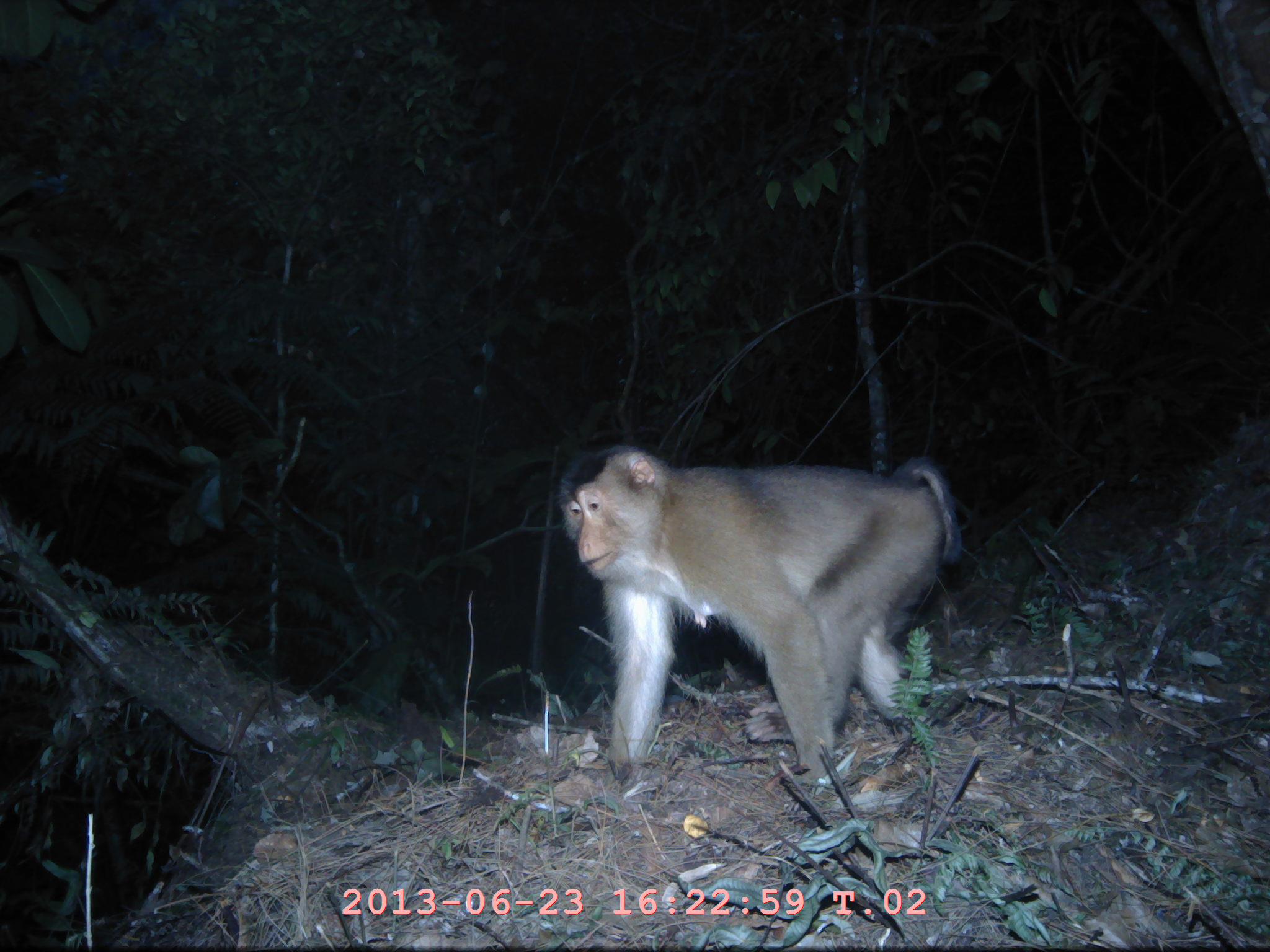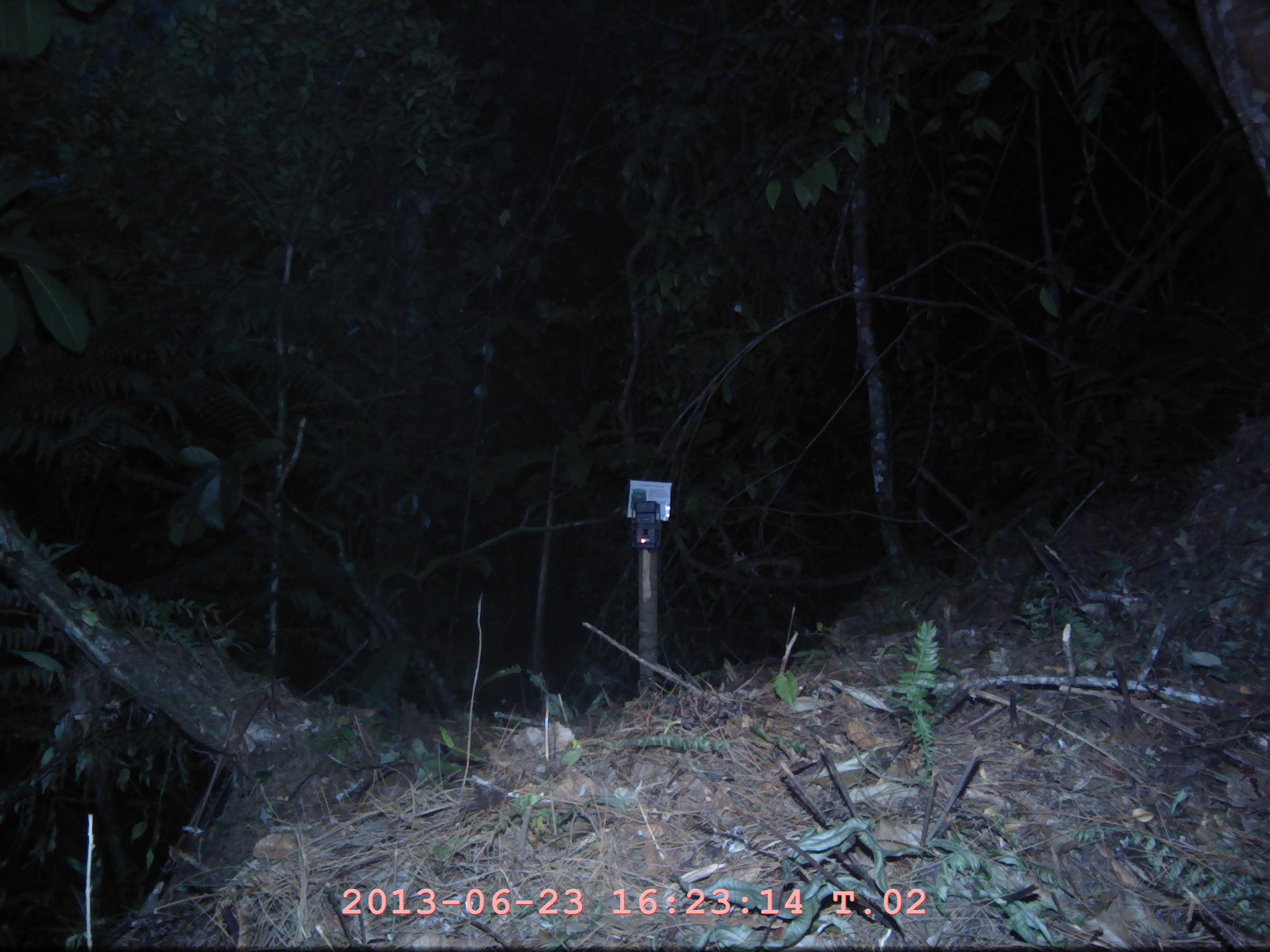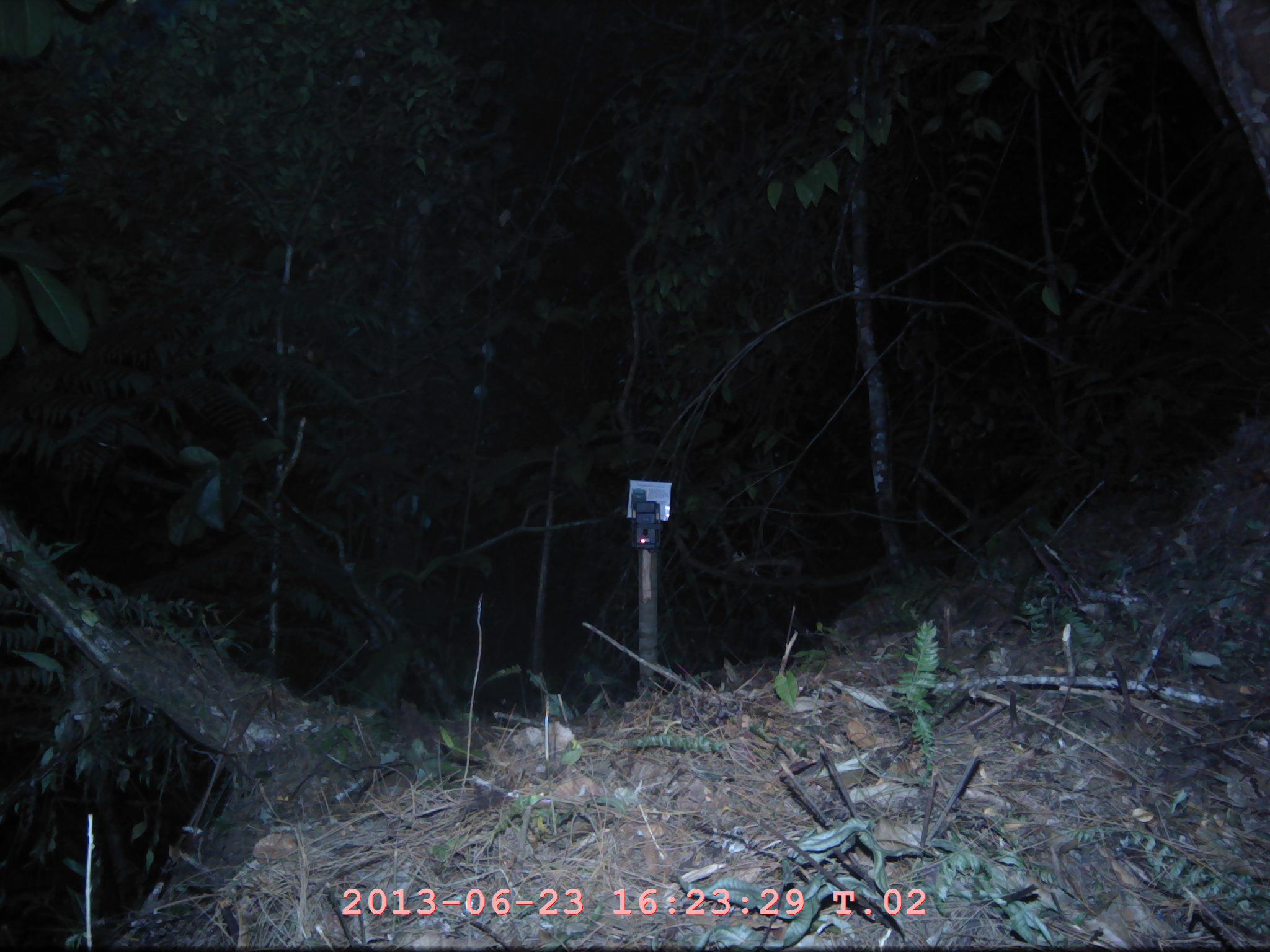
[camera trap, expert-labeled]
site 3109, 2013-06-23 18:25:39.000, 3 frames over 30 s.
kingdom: Animalia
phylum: Chordata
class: Mammalia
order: Primates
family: Cercopithecidae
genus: Macaca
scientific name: Macaca nemestrina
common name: southern pig-tailed macaque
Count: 1.